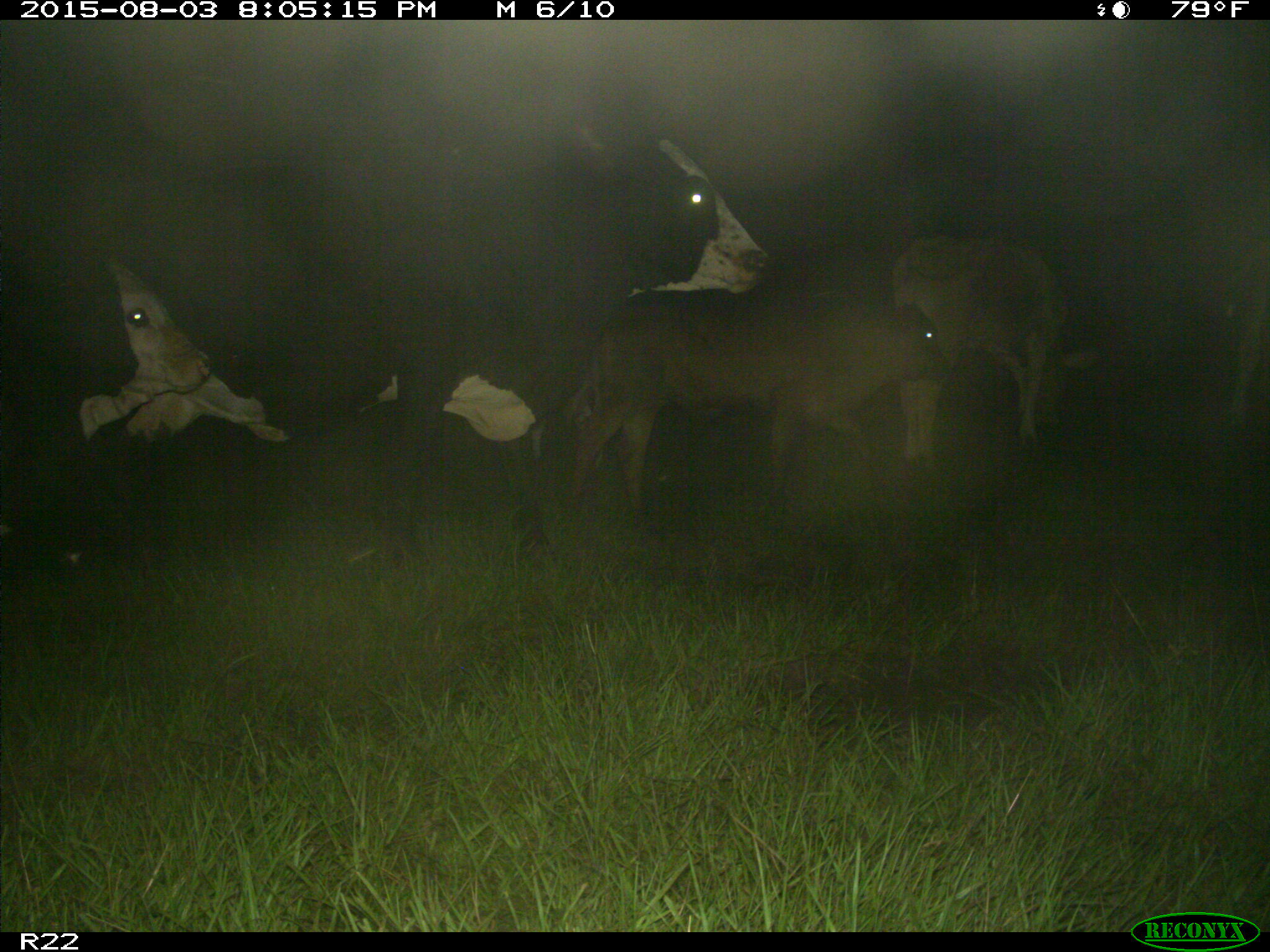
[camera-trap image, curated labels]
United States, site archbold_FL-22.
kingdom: Animalia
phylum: Chordata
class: Mammalia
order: Artiodactyla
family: Bovidae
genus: Bos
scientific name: Bos taurus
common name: domestic cow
Bos taurus (domestic cow).